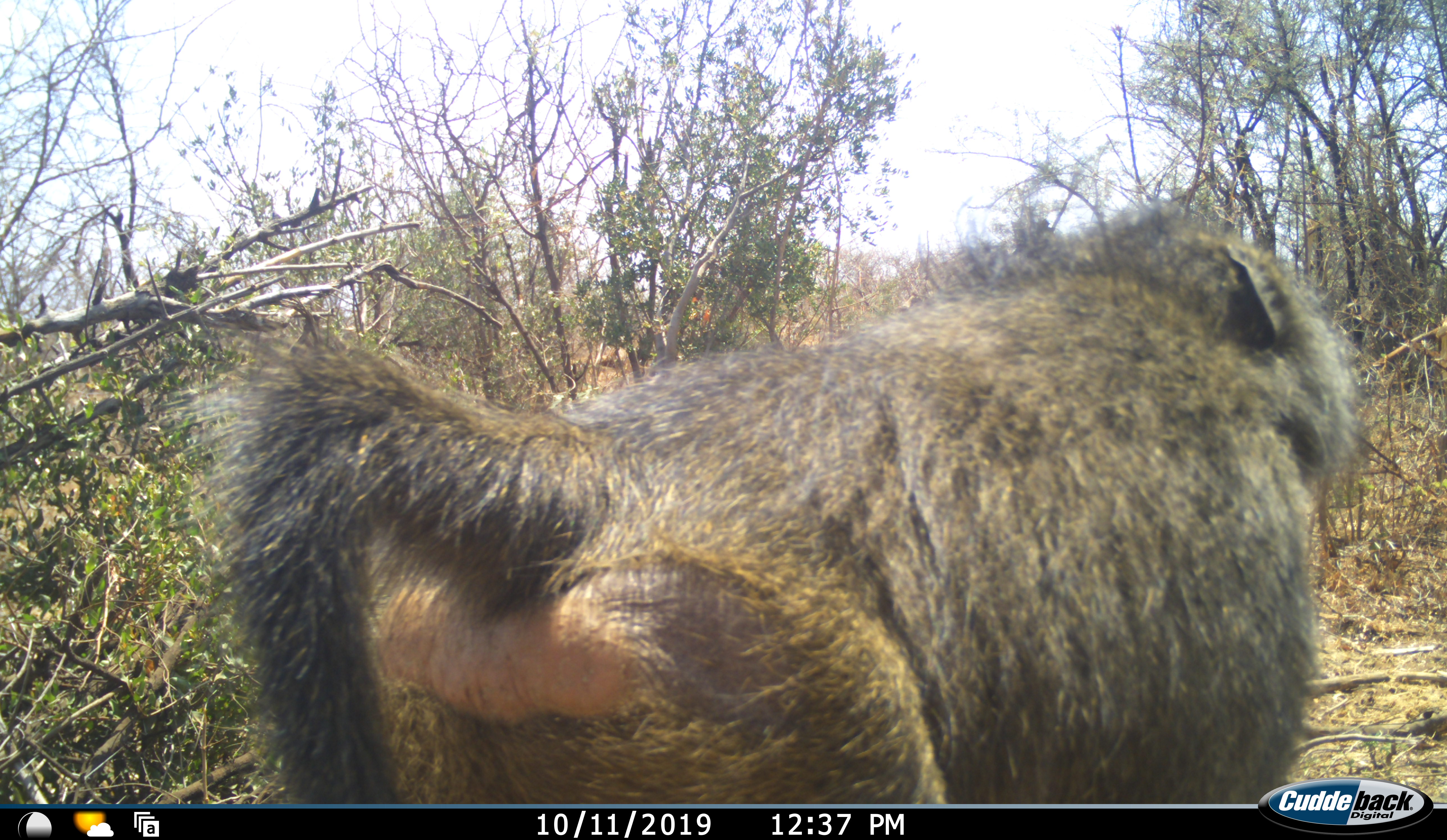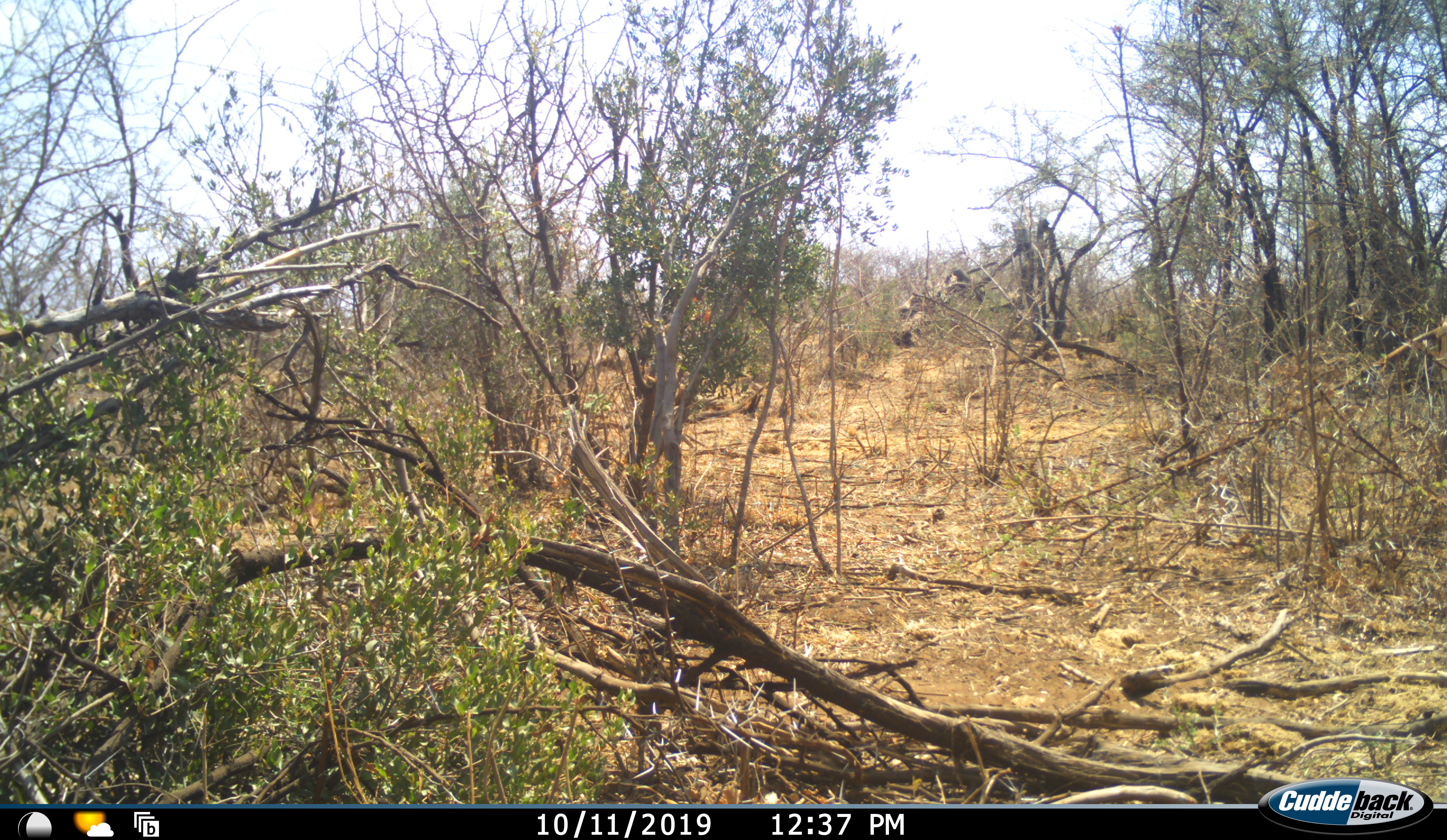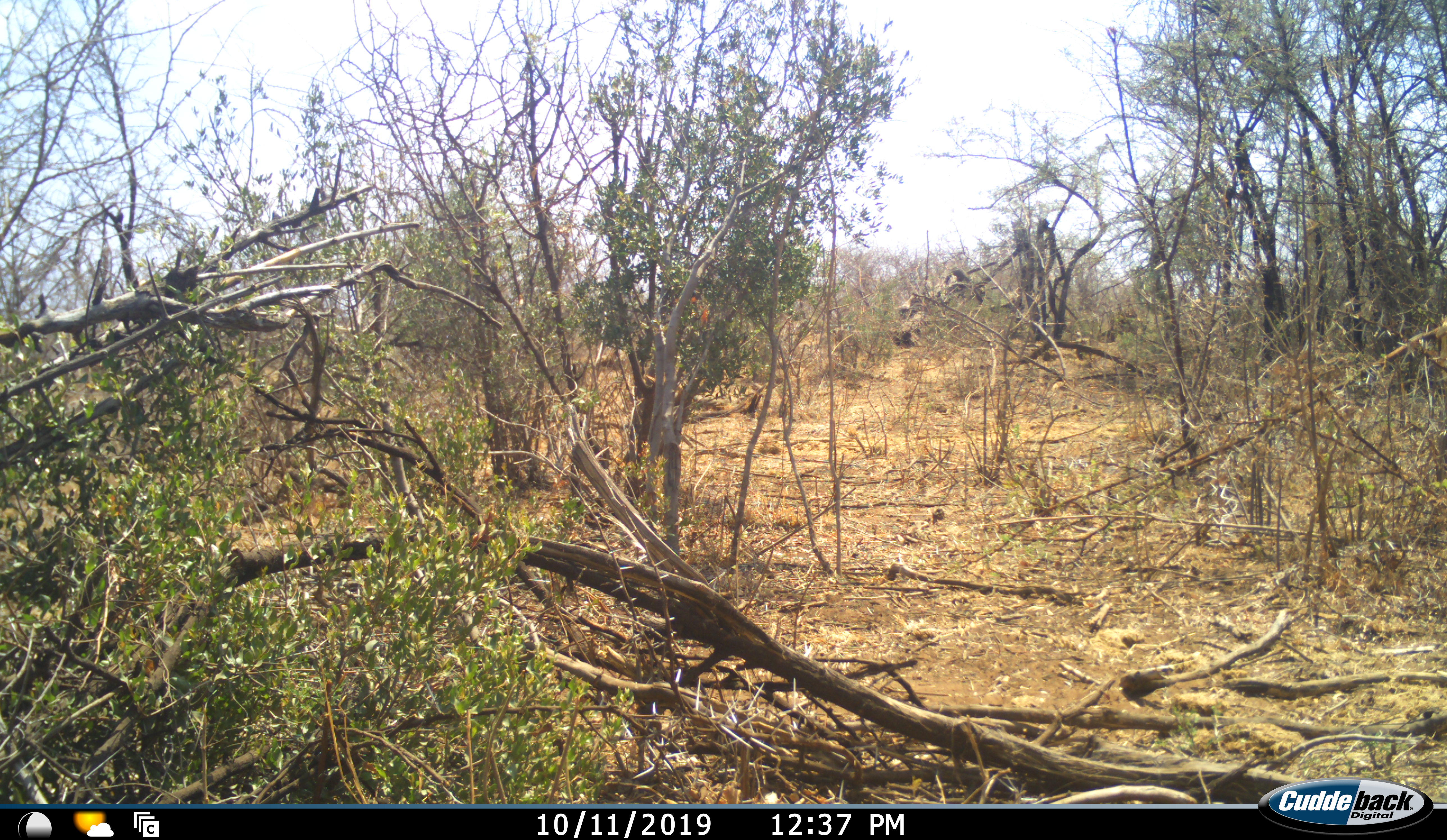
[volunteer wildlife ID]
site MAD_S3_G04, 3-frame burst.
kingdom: Animalia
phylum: Chordata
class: Mammalia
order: Primates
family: Cercopithecidae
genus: Papio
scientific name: Papio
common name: baboon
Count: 1.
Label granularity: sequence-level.